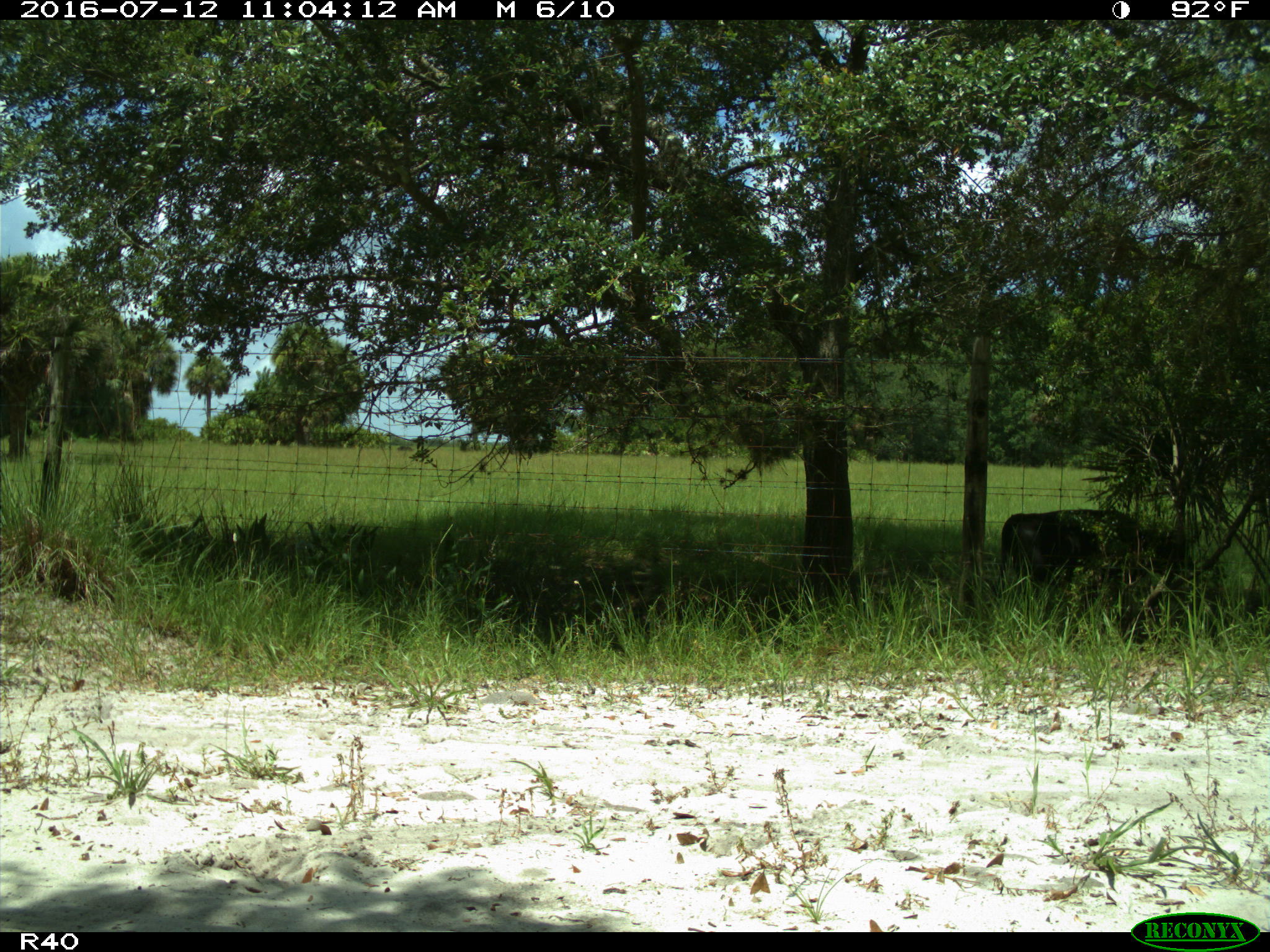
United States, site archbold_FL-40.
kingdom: Animalia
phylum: Chordata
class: Mammalia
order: Artiodactyla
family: Bovidae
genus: Bos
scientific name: Bos taurus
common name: domestic cow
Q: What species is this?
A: Bos taurus (domestic cow).